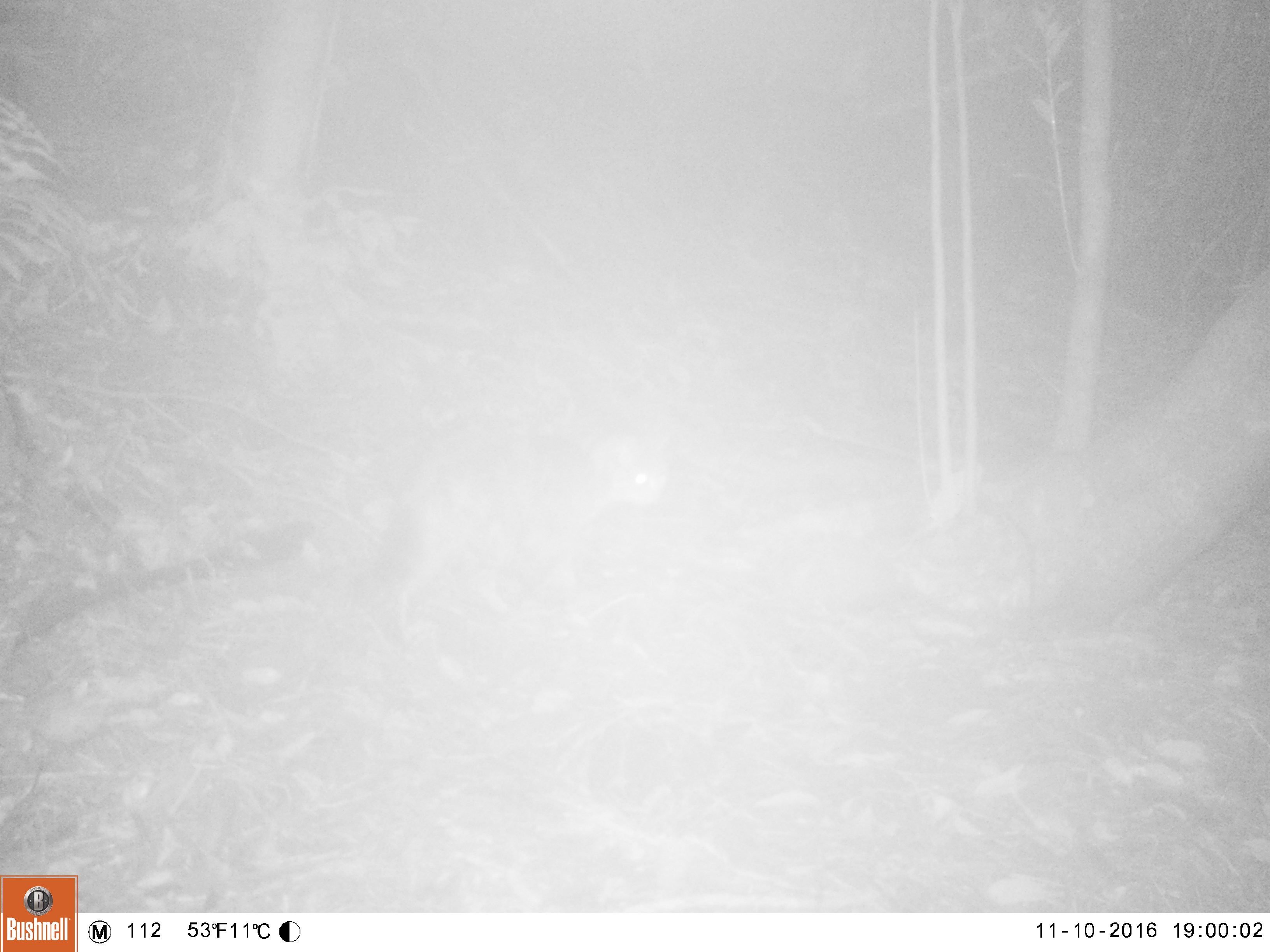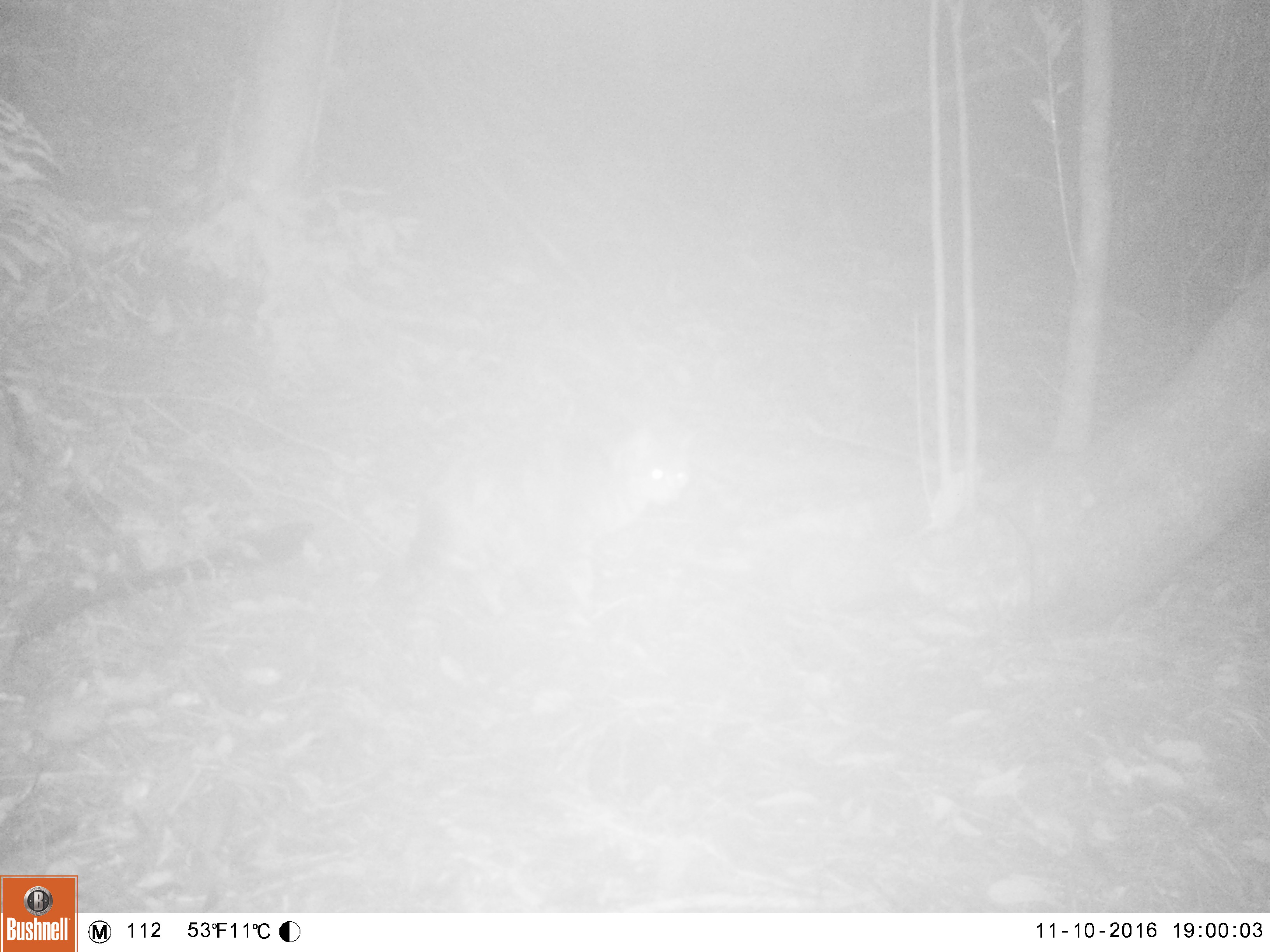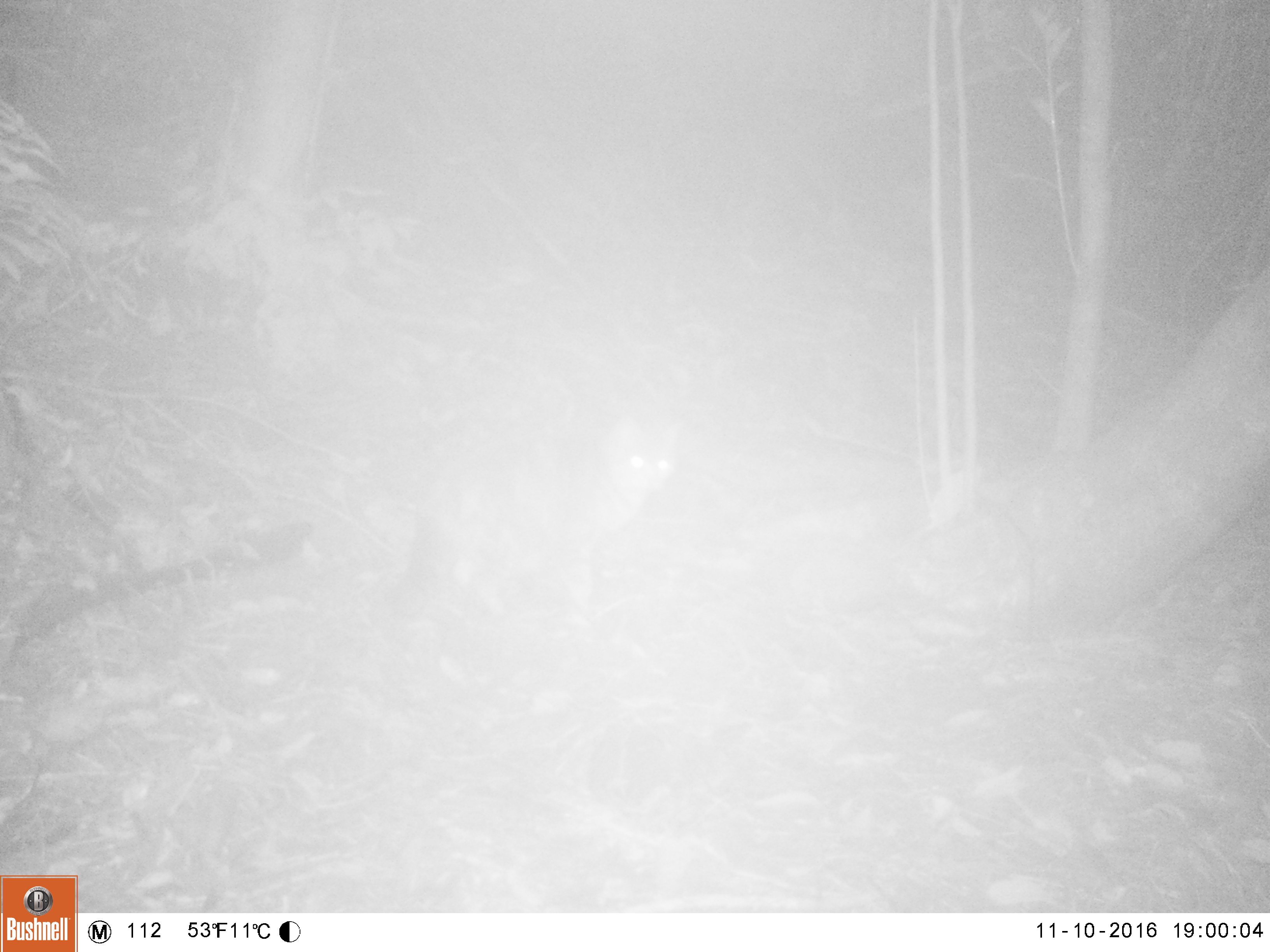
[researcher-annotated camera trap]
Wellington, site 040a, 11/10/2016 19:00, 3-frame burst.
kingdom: Animalia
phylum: Chordata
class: Mammalia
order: Carnivora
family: Felidae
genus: Felis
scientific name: Felis catus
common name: cat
Cat (Felis catus).